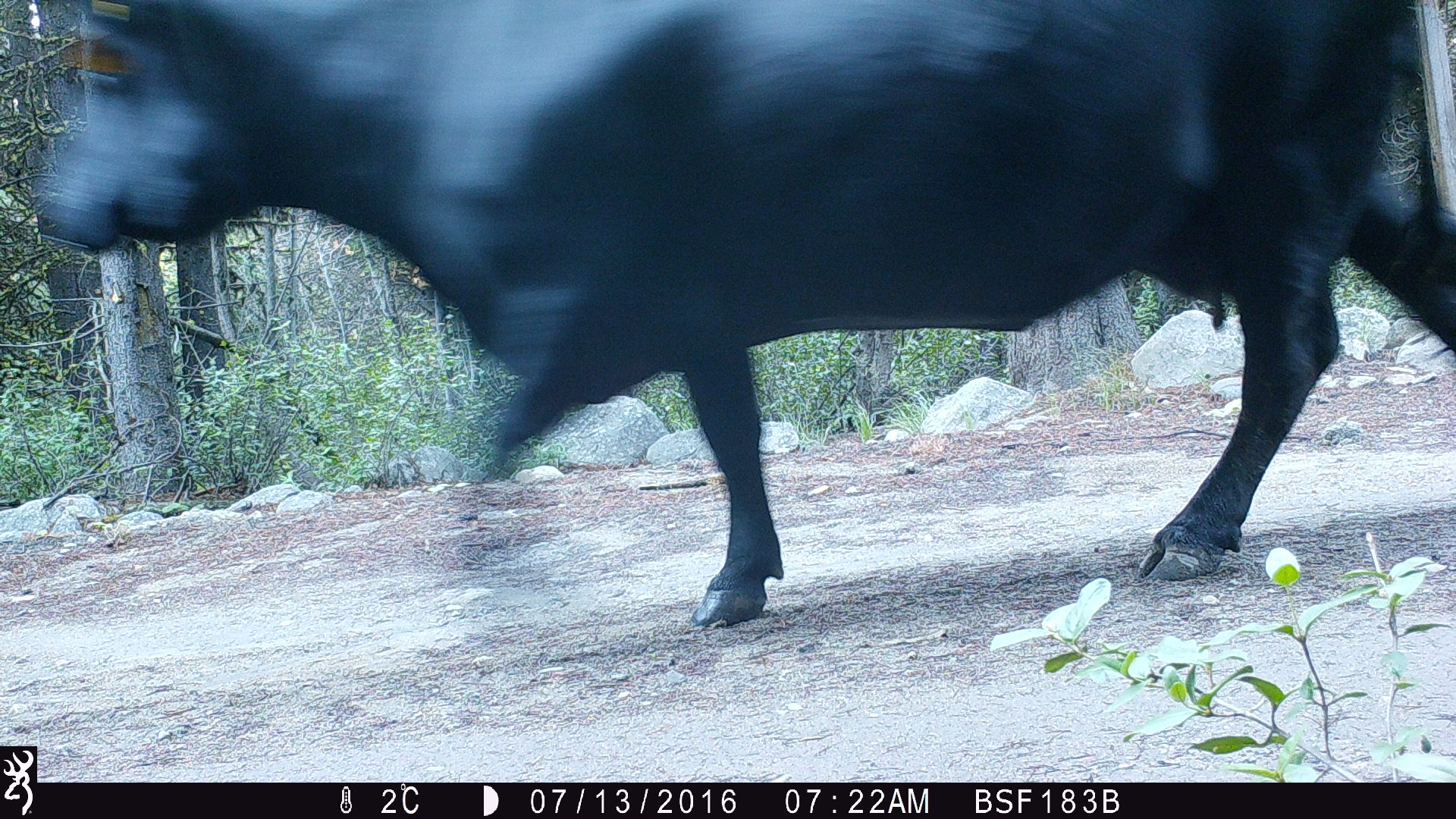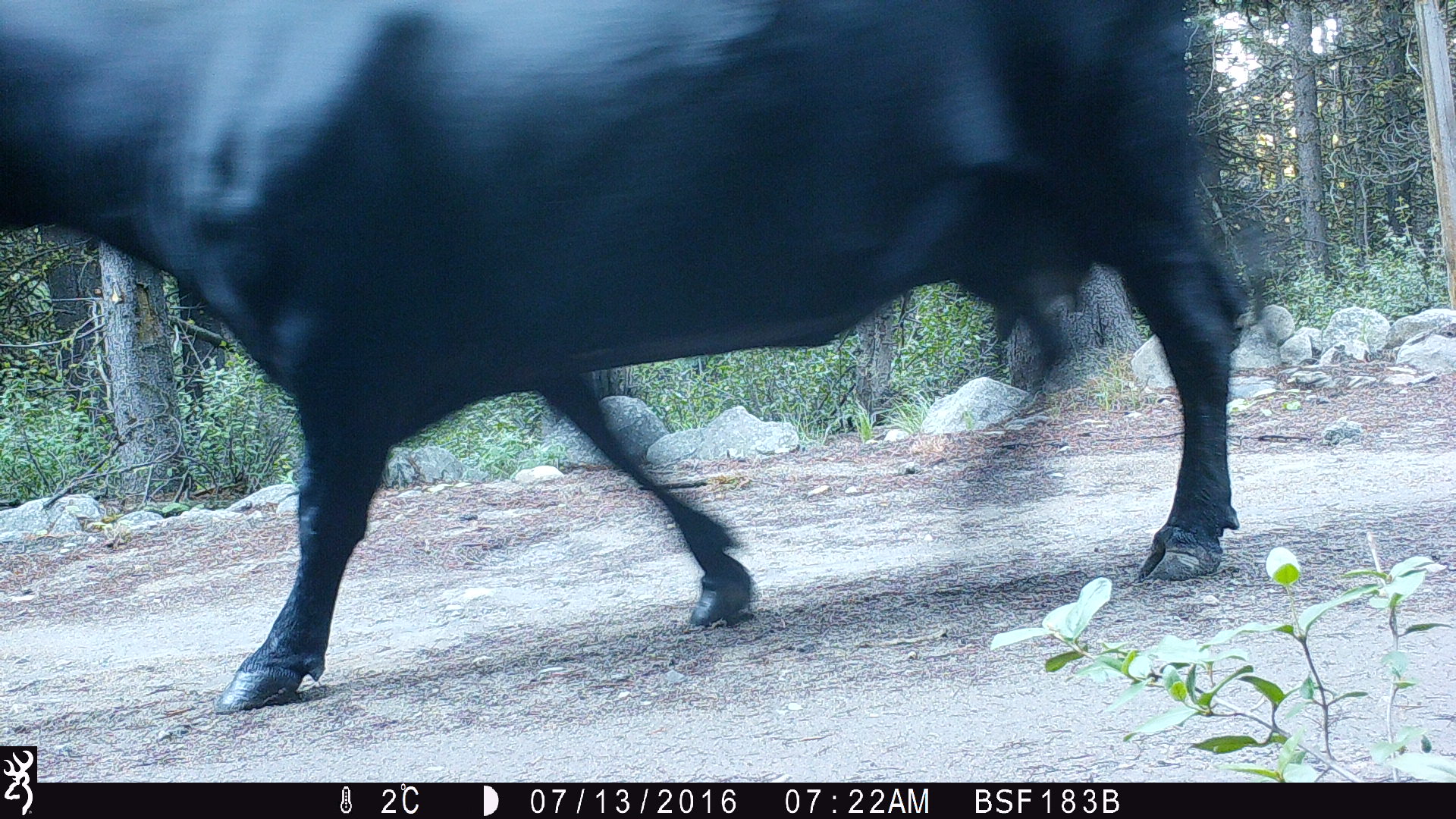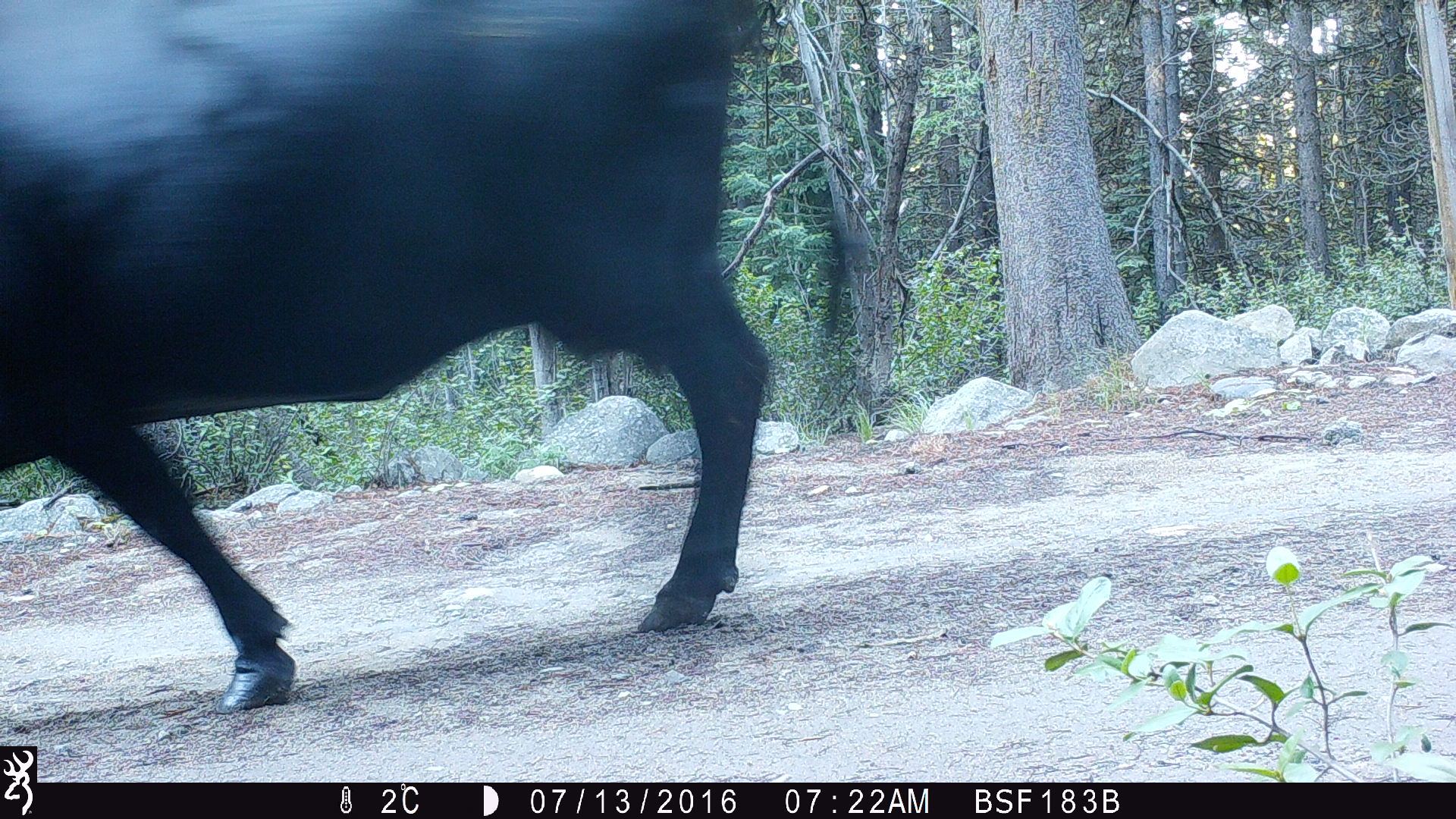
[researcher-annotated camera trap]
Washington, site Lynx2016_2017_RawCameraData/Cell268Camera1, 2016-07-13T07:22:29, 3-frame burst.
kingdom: Animalia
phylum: Chordata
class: Mammalia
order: Artiodactyla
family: Bovidae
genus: Bos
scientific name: Bos taurus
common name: domestic cattle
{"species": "domestic cattle (Bos taurus)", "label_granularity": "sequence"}